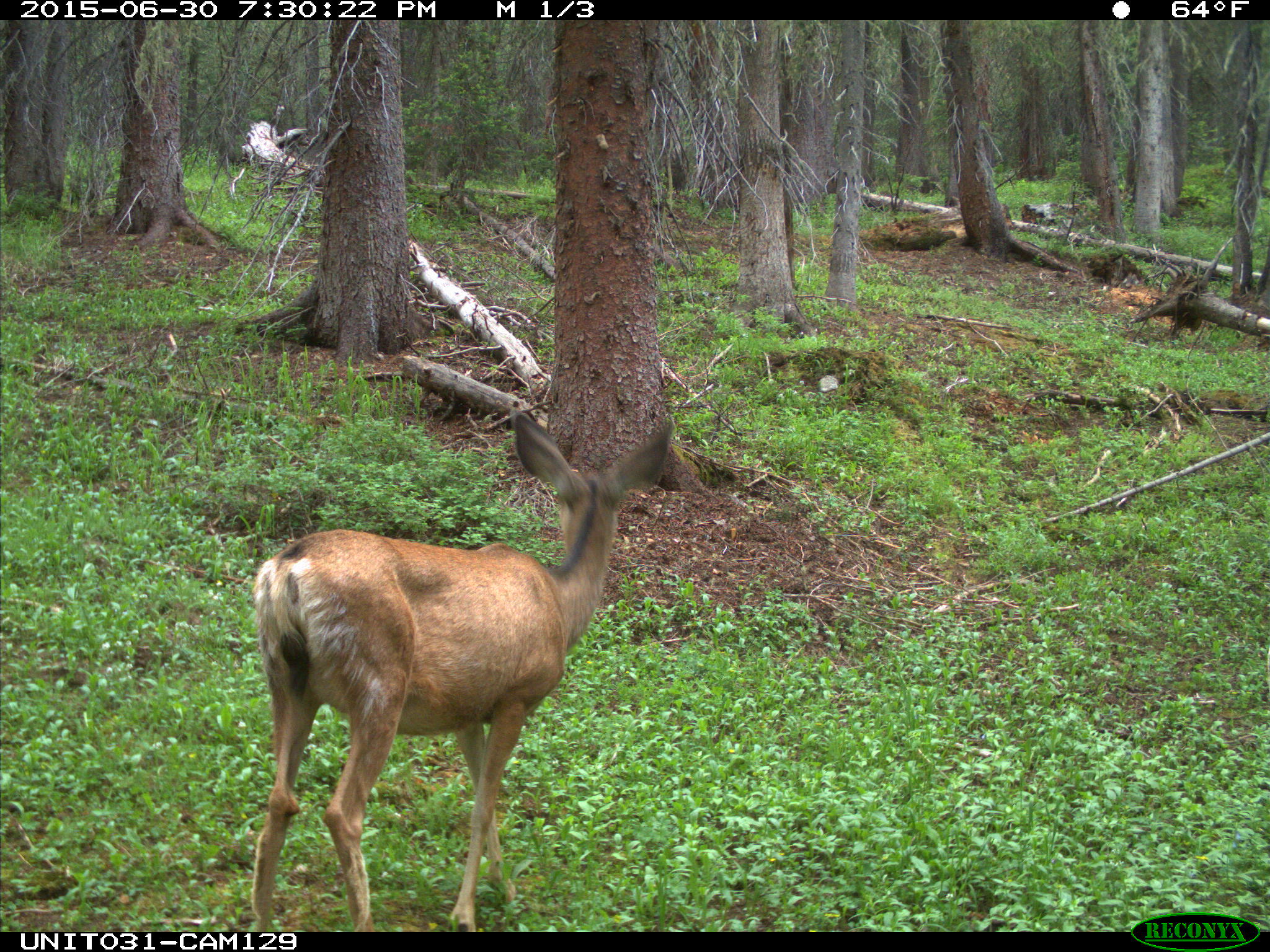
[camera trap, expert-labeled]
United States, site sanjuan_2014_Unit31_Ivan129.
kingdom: Animalia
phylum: Chordata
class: Mammalia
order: Artiodactyla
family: Cervidae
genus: Odocoileus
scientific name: Odocoileus hemionus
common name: mule deer